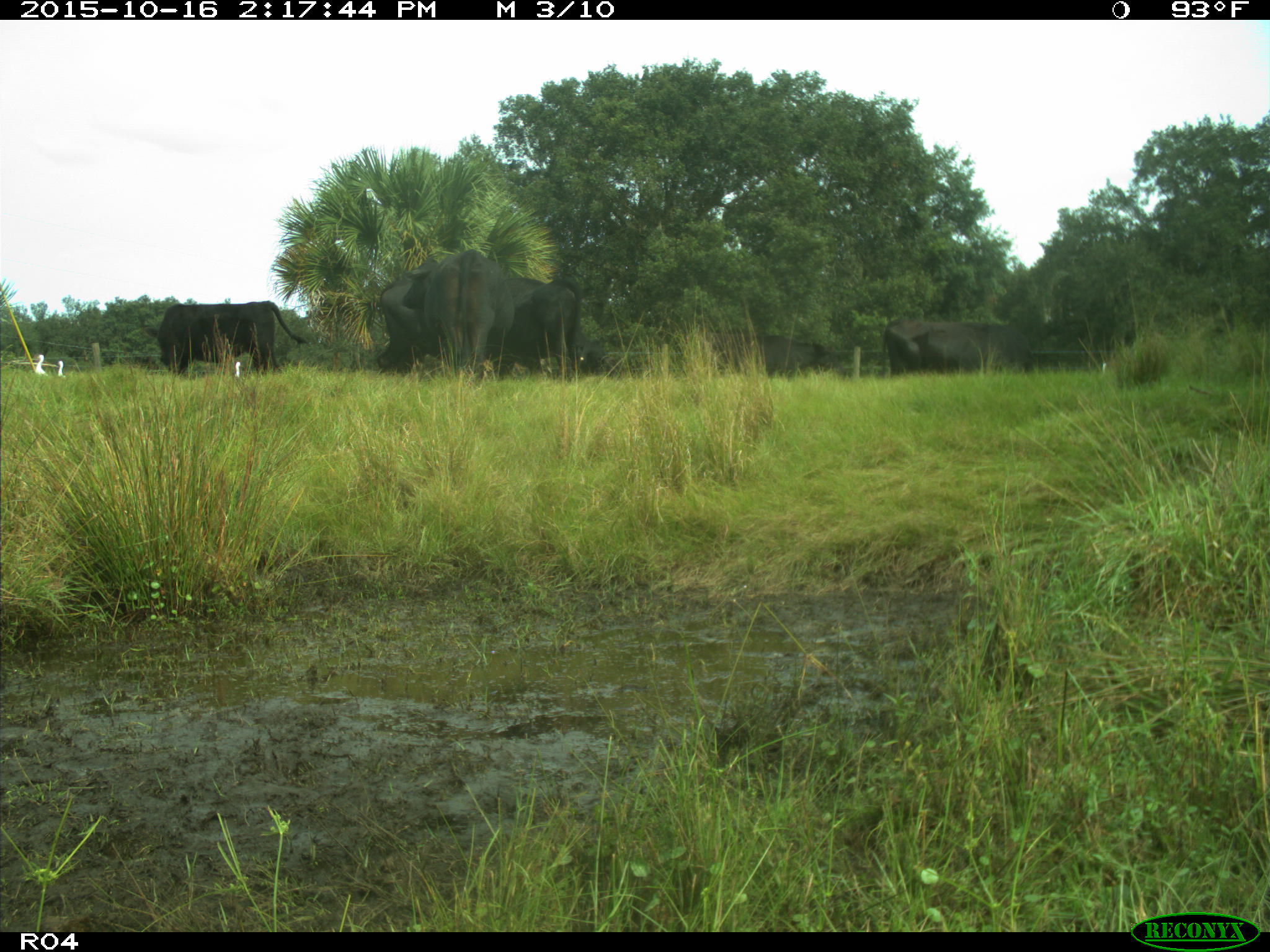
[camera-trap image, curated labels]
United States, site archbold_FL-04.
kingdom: Animalia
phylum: Chordata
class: Mammalia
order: Artiodactyla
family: Bovidae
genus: Bos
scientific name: Bos taurus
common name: domestic cow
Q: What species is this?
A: Bos taurus (domestic cow).